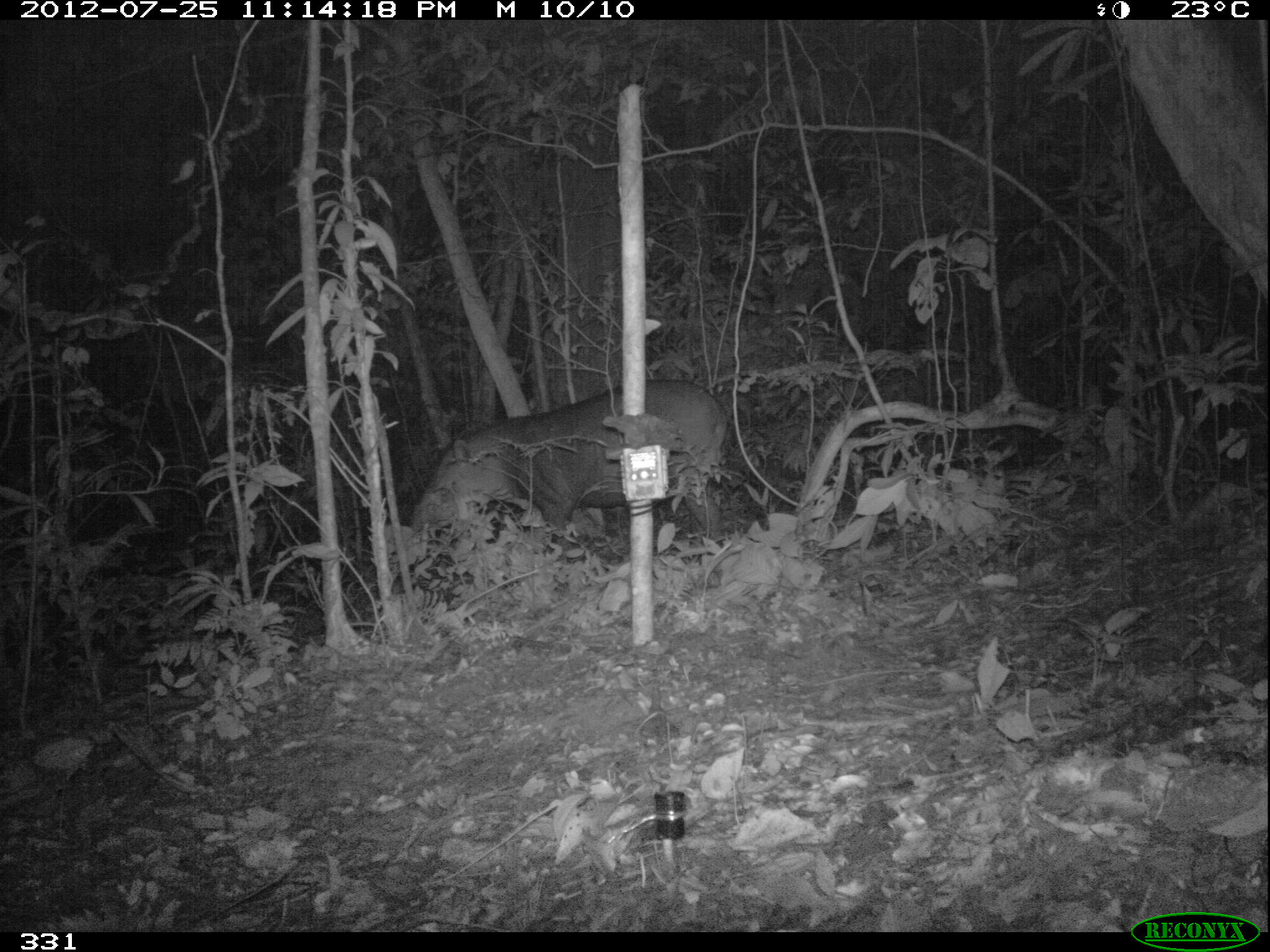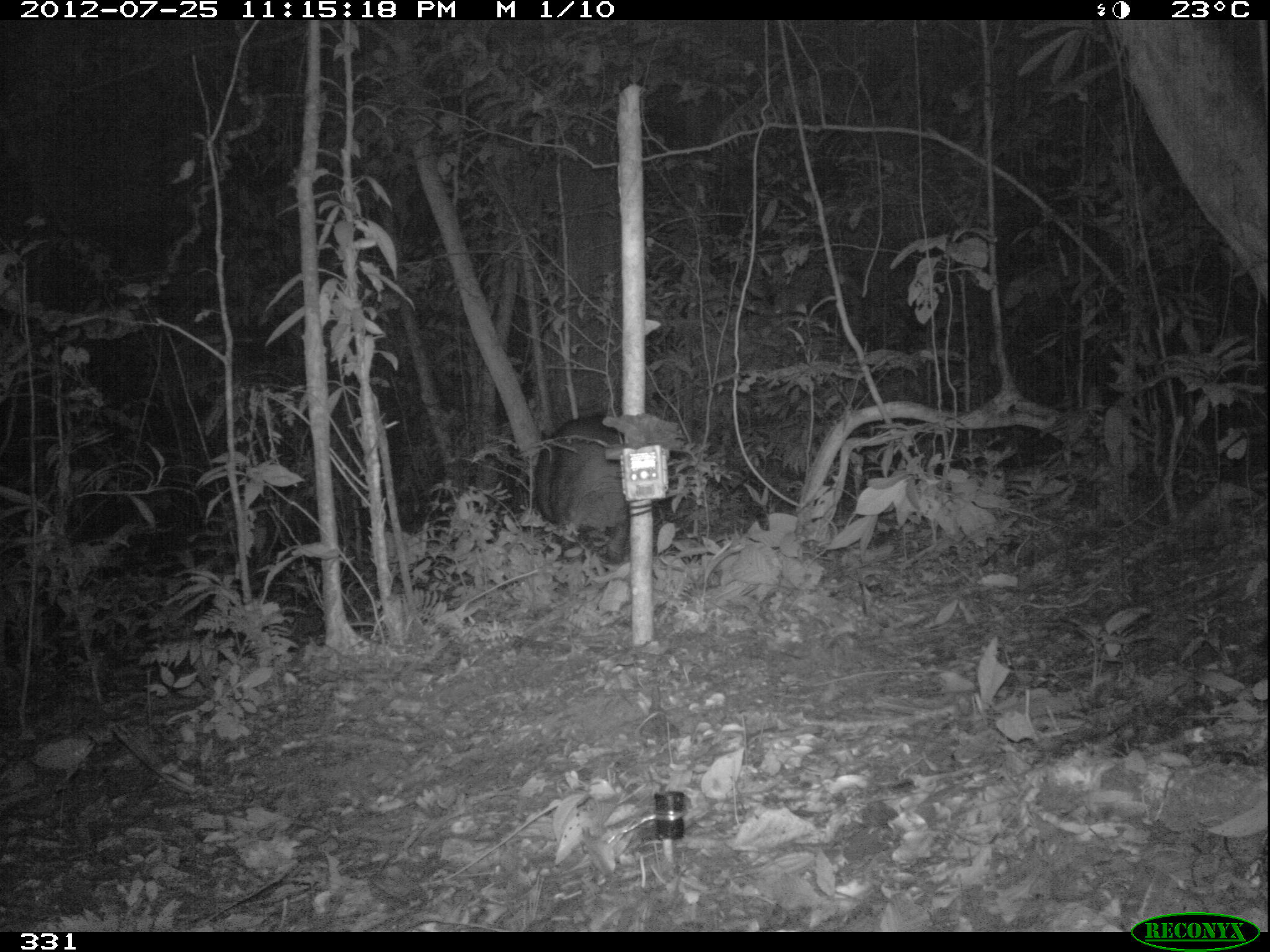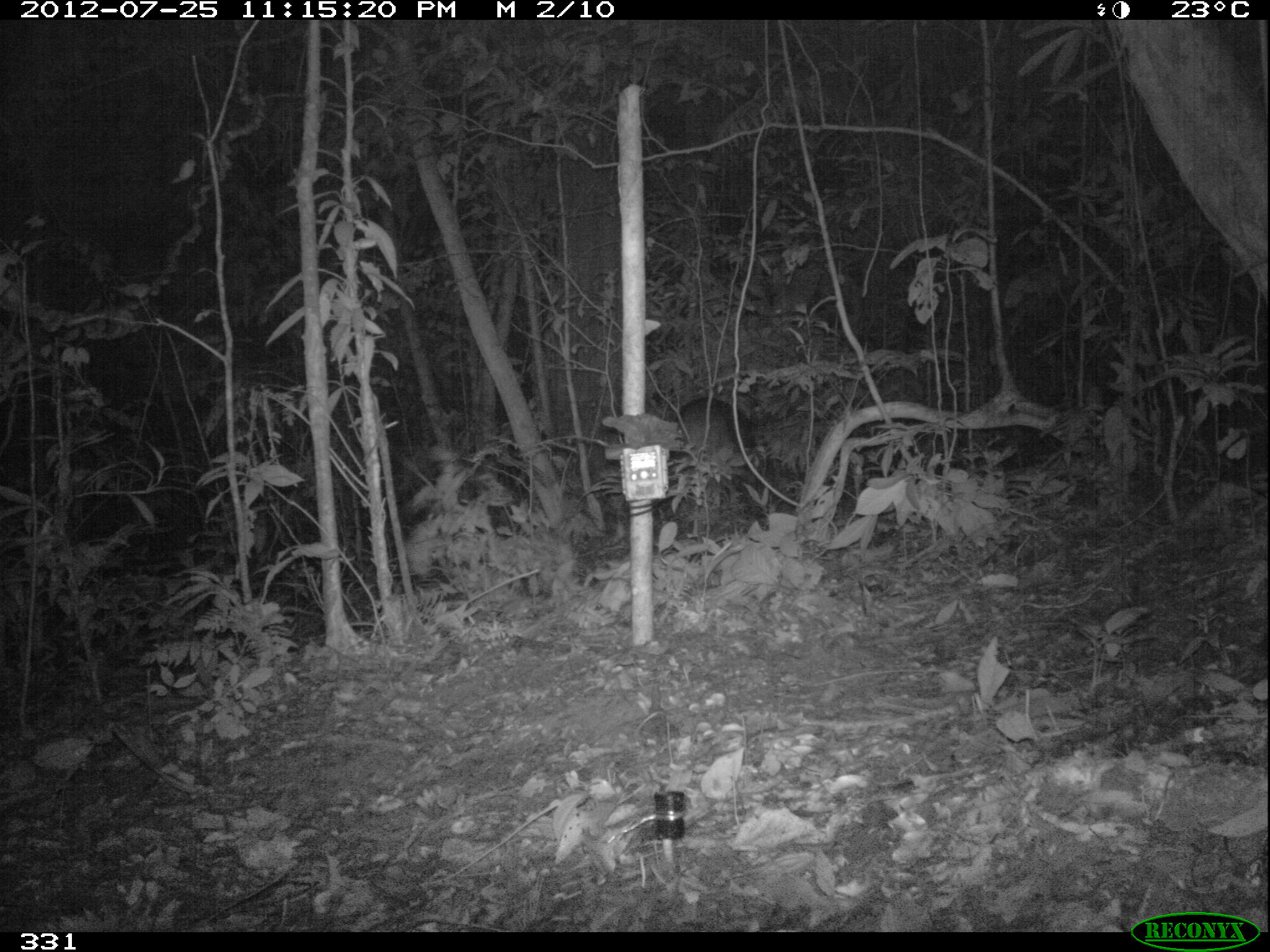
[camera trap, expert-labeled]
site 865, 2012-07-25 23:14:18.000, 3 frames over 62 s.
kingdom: Animalia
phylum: Chordata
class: Mammalia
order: Perissodactyla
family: Tapiridae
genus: Tapirus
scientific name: Tapirus terrestris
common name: south american tapir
Tapirus terrestris (south american tapir).